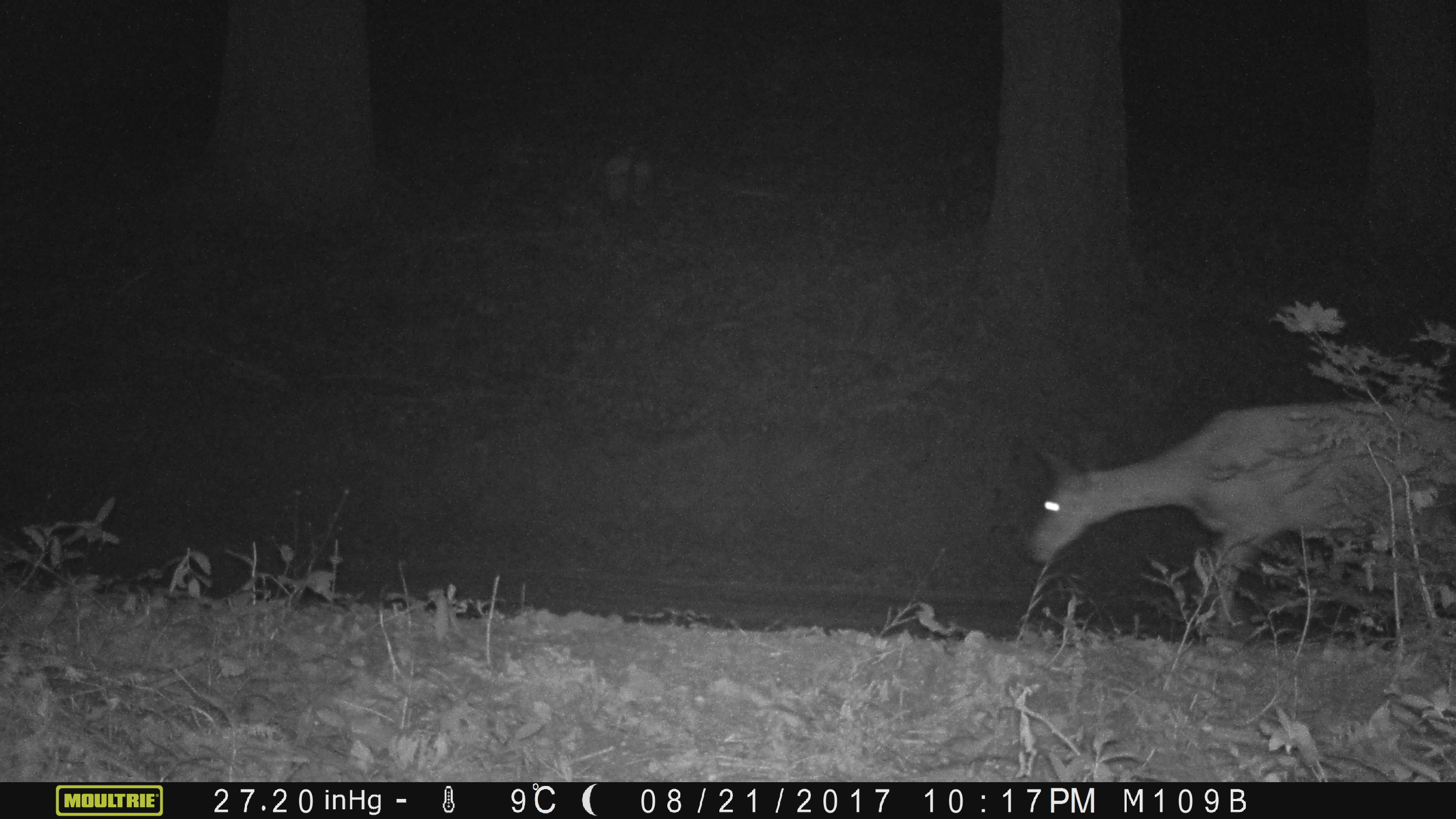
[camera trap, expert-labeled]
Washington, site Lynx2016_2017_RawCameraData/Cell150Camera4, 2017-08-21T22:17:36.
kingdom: Animalia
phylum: Chordata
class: Mammalia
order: Artiodactyla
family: Cervidae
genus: Odocoileus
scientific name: Odocoileus hemionus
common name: mule deer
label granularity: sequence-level